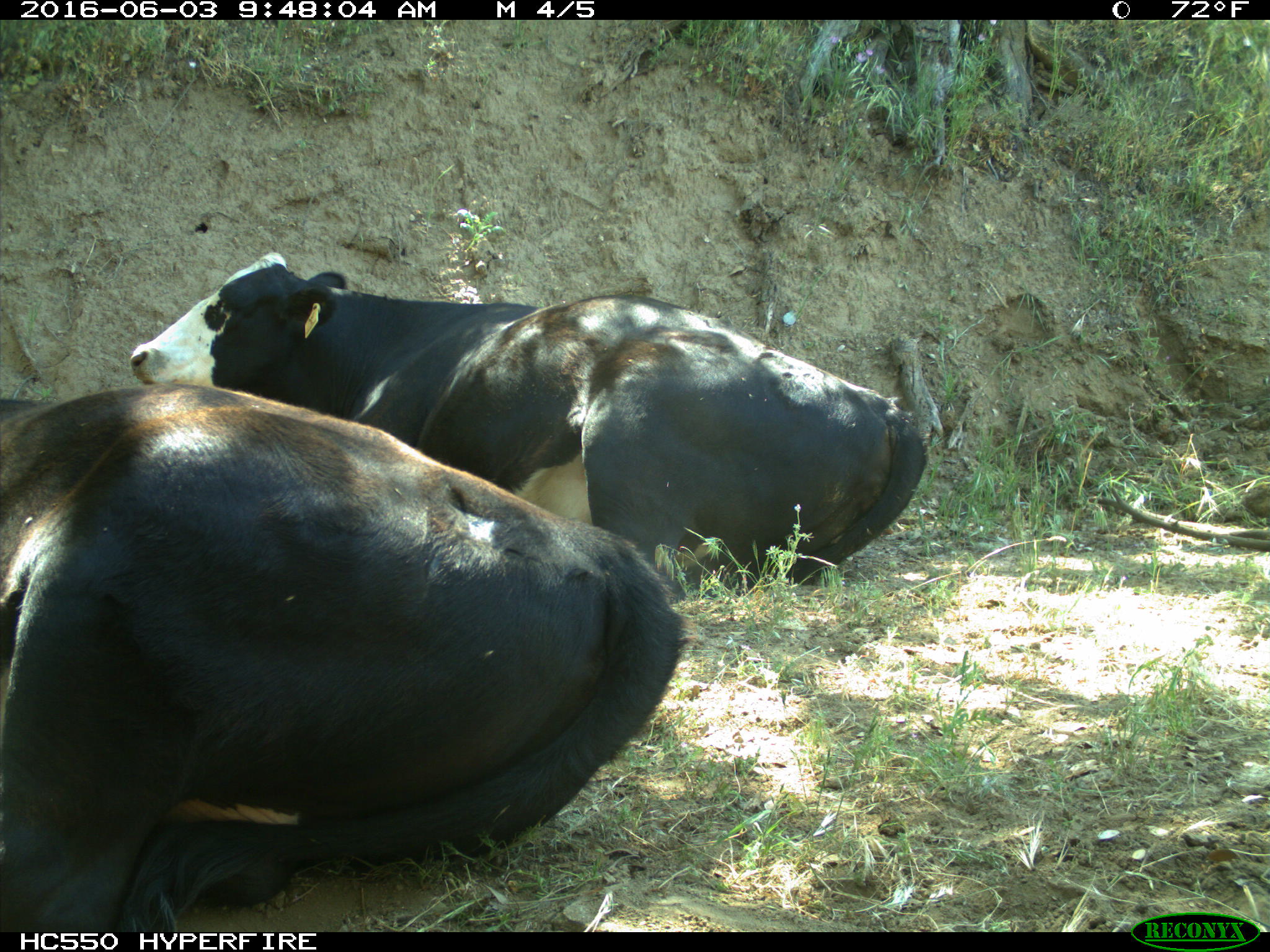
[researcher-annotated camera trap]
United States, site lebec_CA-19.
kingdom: Animalia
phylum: Chordata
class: Mammalia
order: Artiodactyla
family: Bovidae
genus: Bos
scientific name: Bos taurus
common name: domestic cow